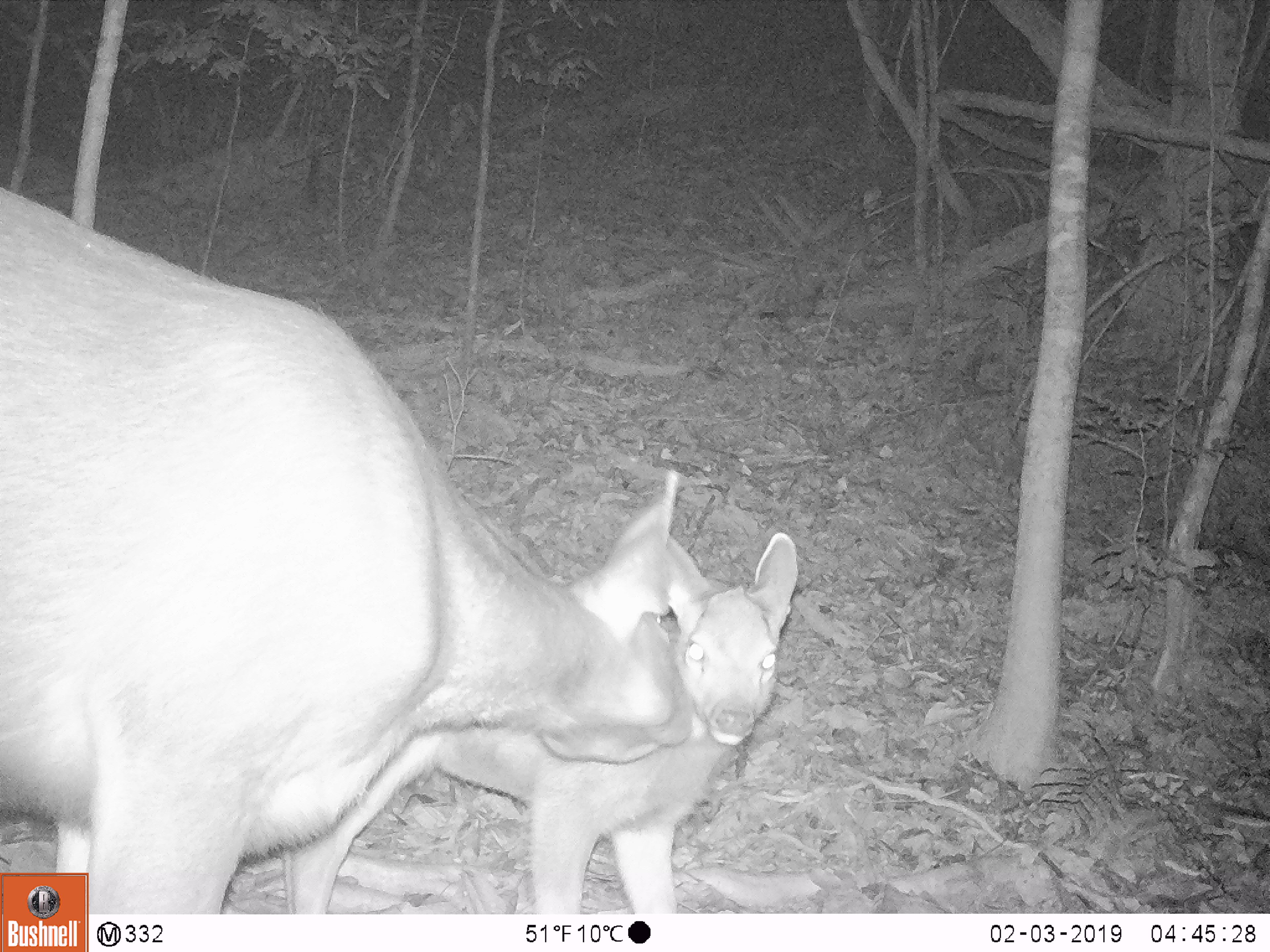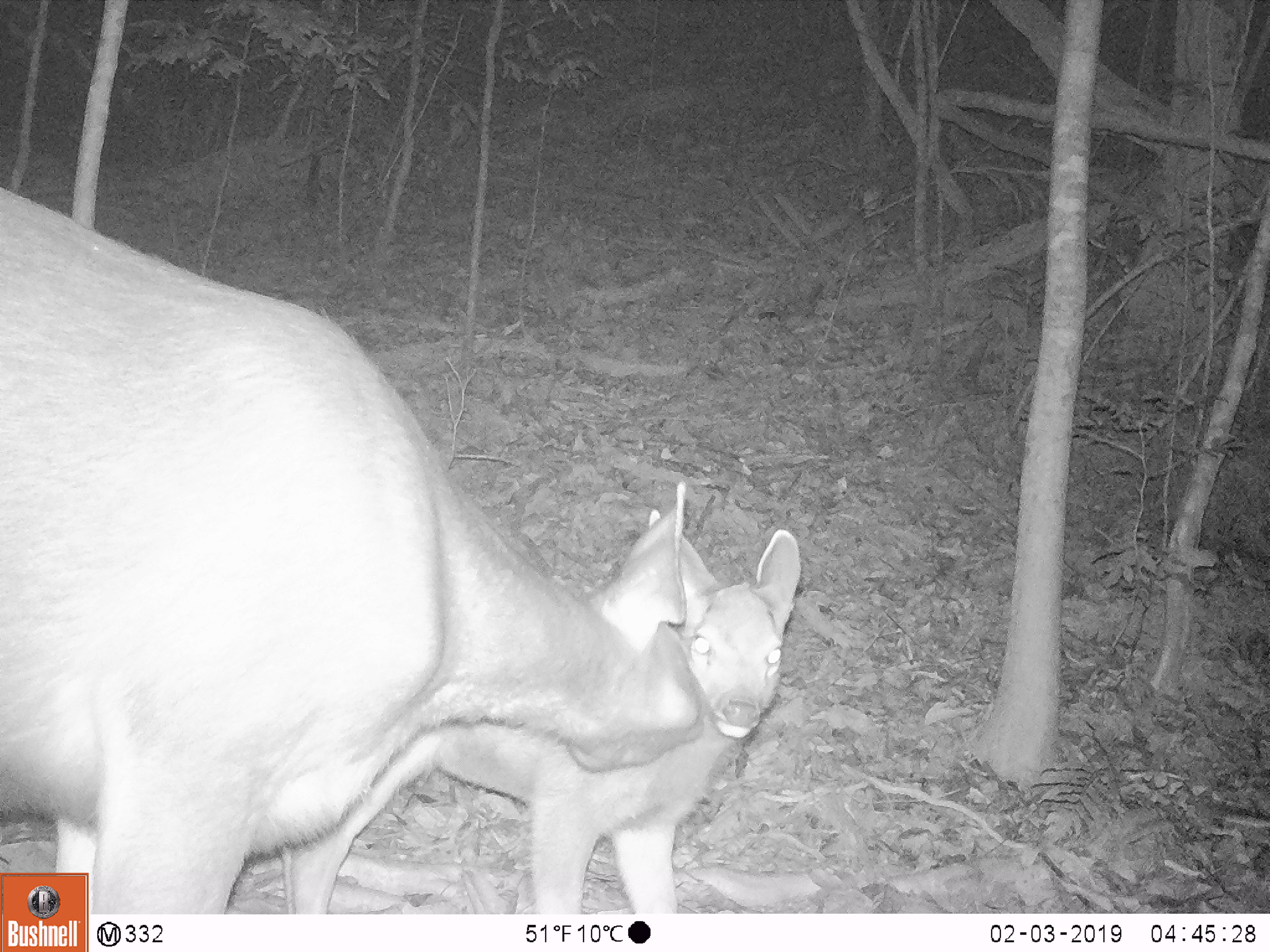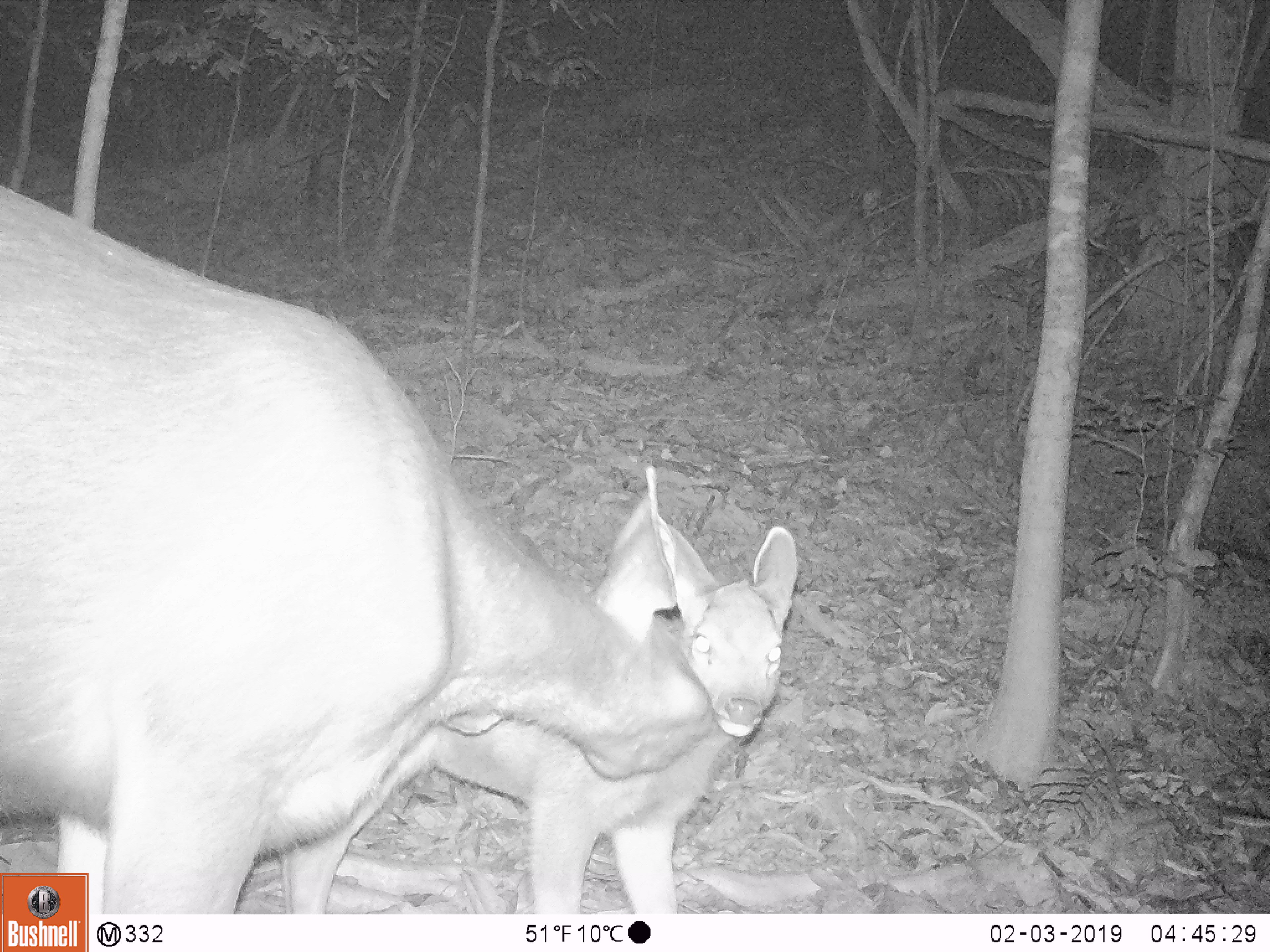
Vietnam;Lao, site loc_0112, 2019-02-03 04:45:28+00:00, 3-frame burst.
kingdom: Animalia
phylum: Chordata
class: Mammalia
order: Artiodactyla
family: Cervidae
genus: Rusa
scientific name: Rusa unicolor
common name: sambar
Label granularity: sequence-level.